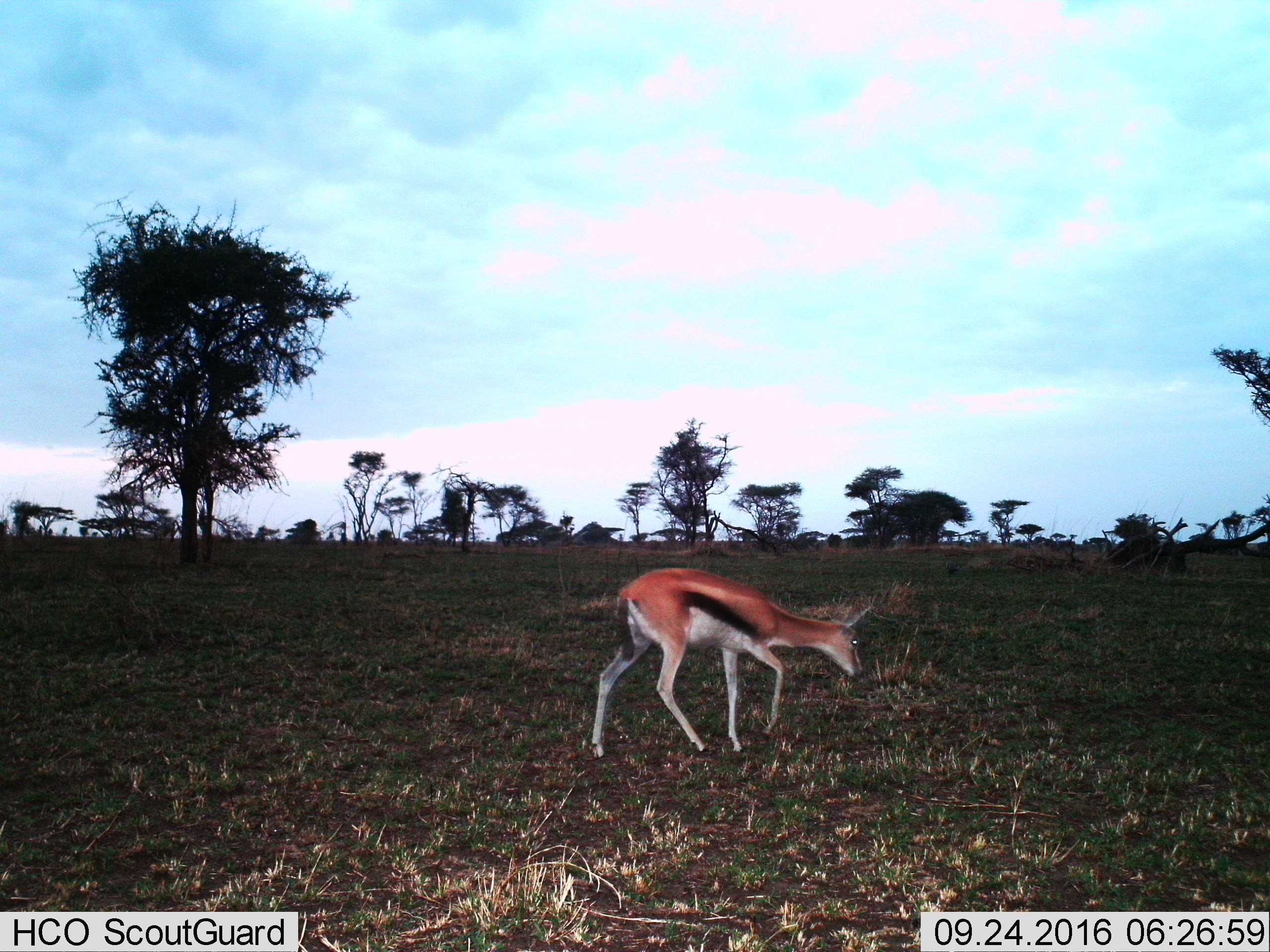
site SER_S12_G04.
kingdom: Animalia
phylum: Chordata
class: Mammalia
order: Artiodactyla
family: Bovidae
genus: Eudorcas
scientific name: Eudorcas thomsonii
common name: thomson's gazelle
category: gazellethomsons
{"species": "gazellethomsons (thomson's gazelle) (Eudorcas thomsonii)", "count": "1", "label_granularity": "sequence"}